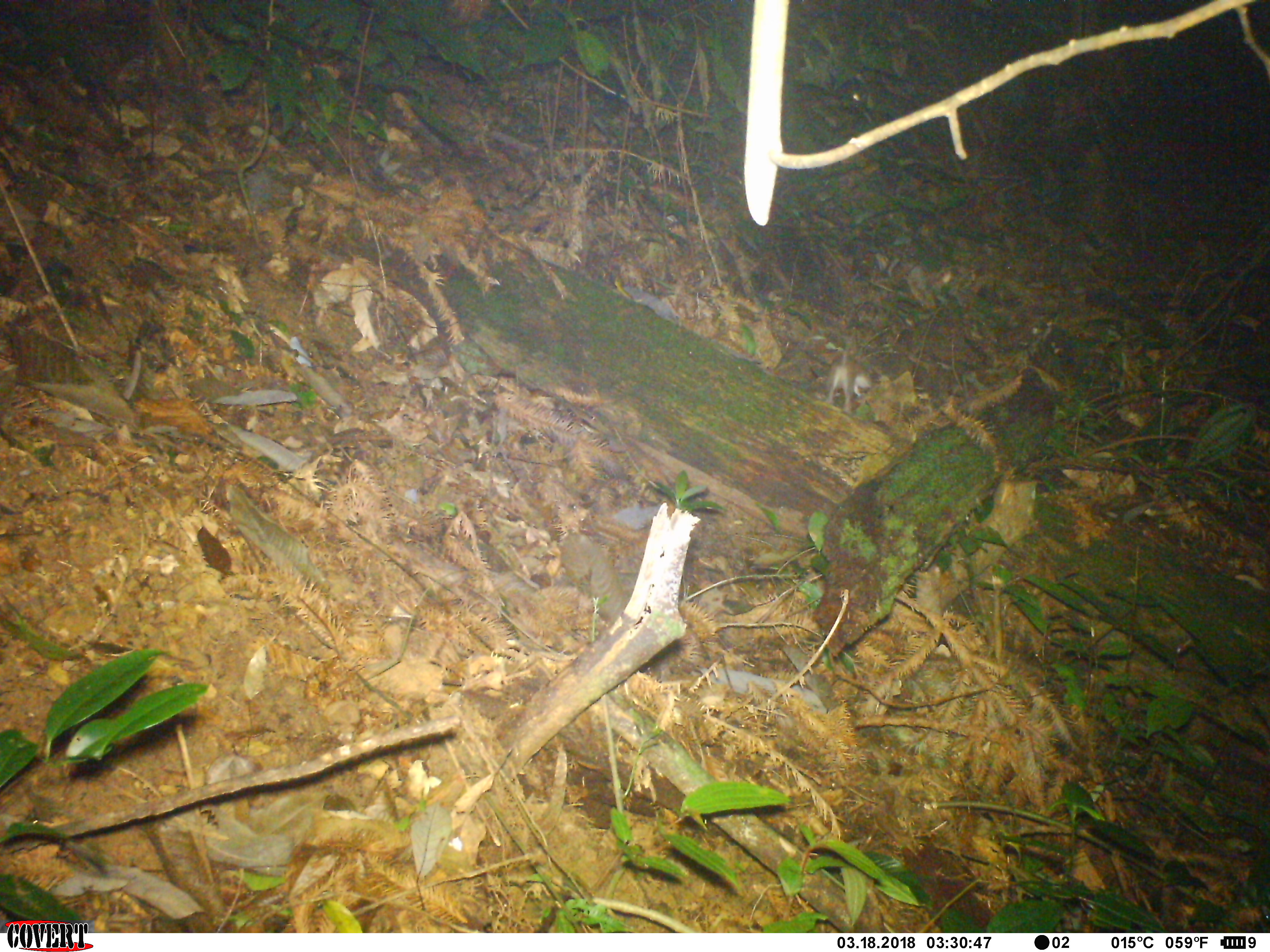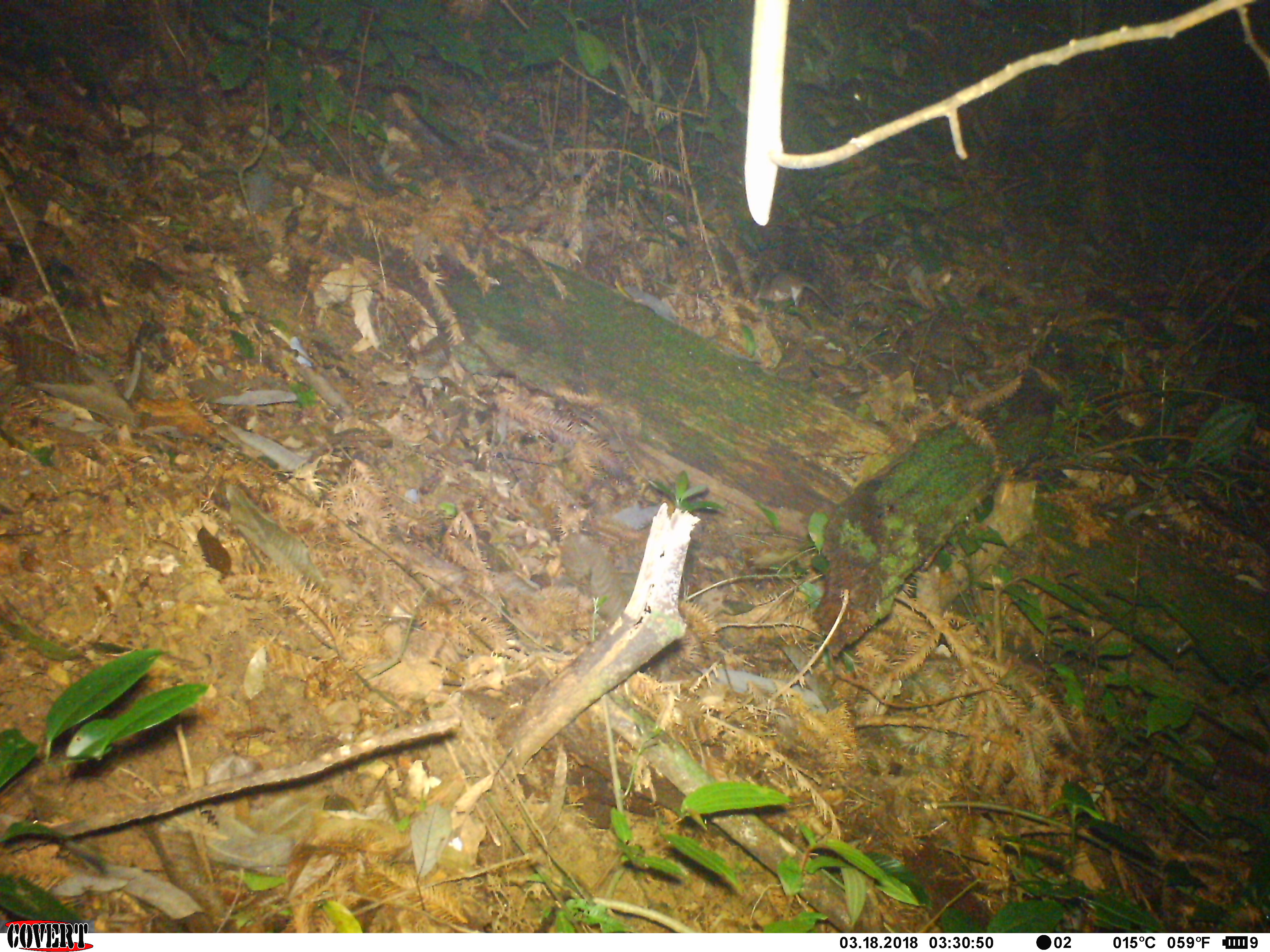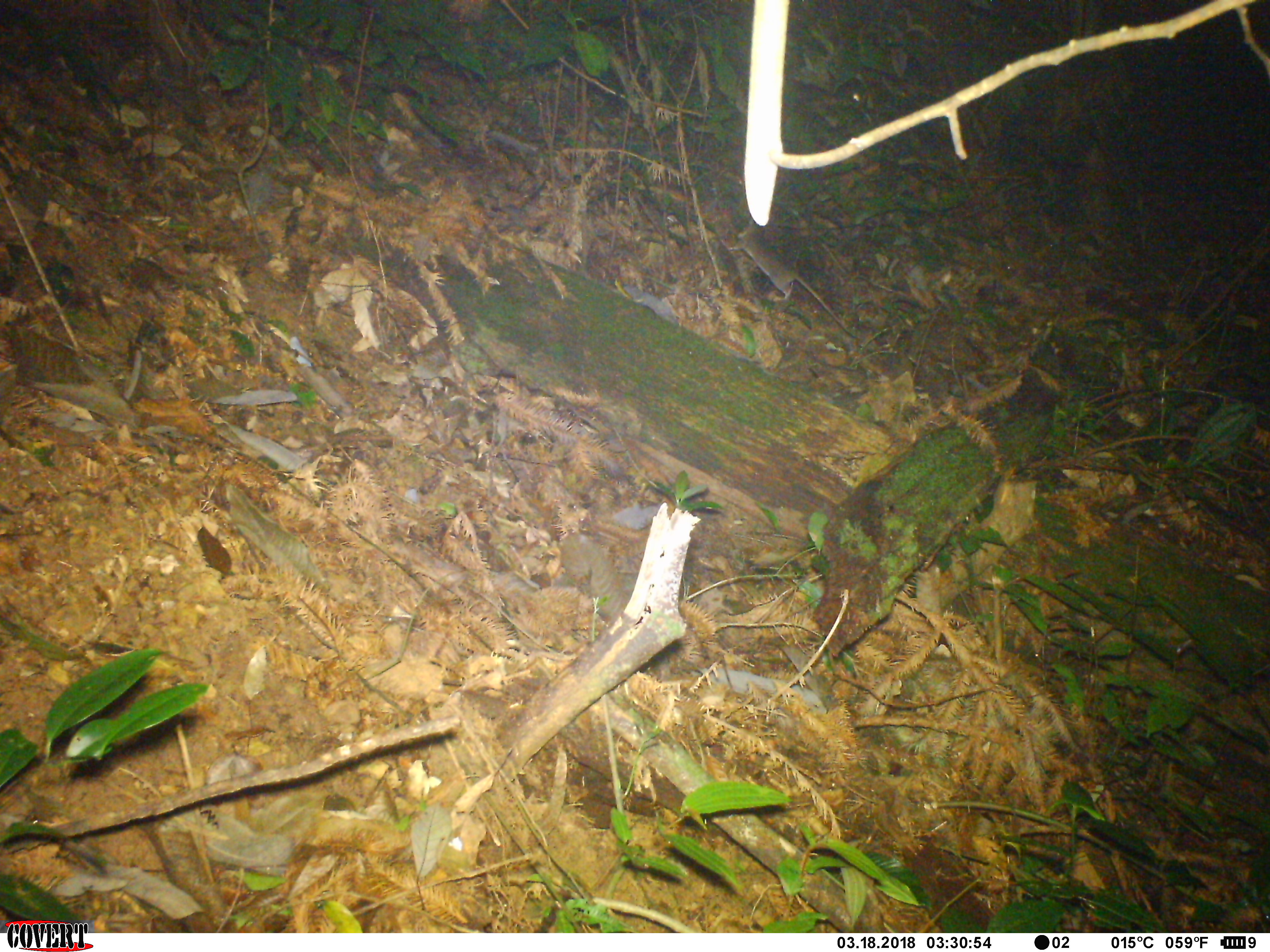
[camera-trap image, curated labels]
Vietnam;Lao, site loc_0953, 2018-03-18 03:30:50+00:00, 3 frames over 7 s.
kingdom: Animalia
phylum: Chordata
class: Mammalia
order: Rodentia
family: Muridae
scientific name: Muridae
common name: old-world mice and rats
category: unidentified murid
Unidentified murid (old-world mice and rats) (Muridae). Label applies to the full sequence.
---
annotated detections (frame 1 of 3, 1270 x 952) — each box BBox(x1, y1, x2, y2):
unidentified murid: BBox(824, 327, 874, 413)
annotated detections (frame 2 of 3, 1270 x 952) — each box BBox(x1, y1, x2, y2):
unidentified murid: BBox(733, 272, 842, 318)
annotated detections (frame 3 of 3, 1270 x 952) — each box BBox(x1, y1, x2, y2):
unidentified murid: BBox(719, 218, 858, 337)